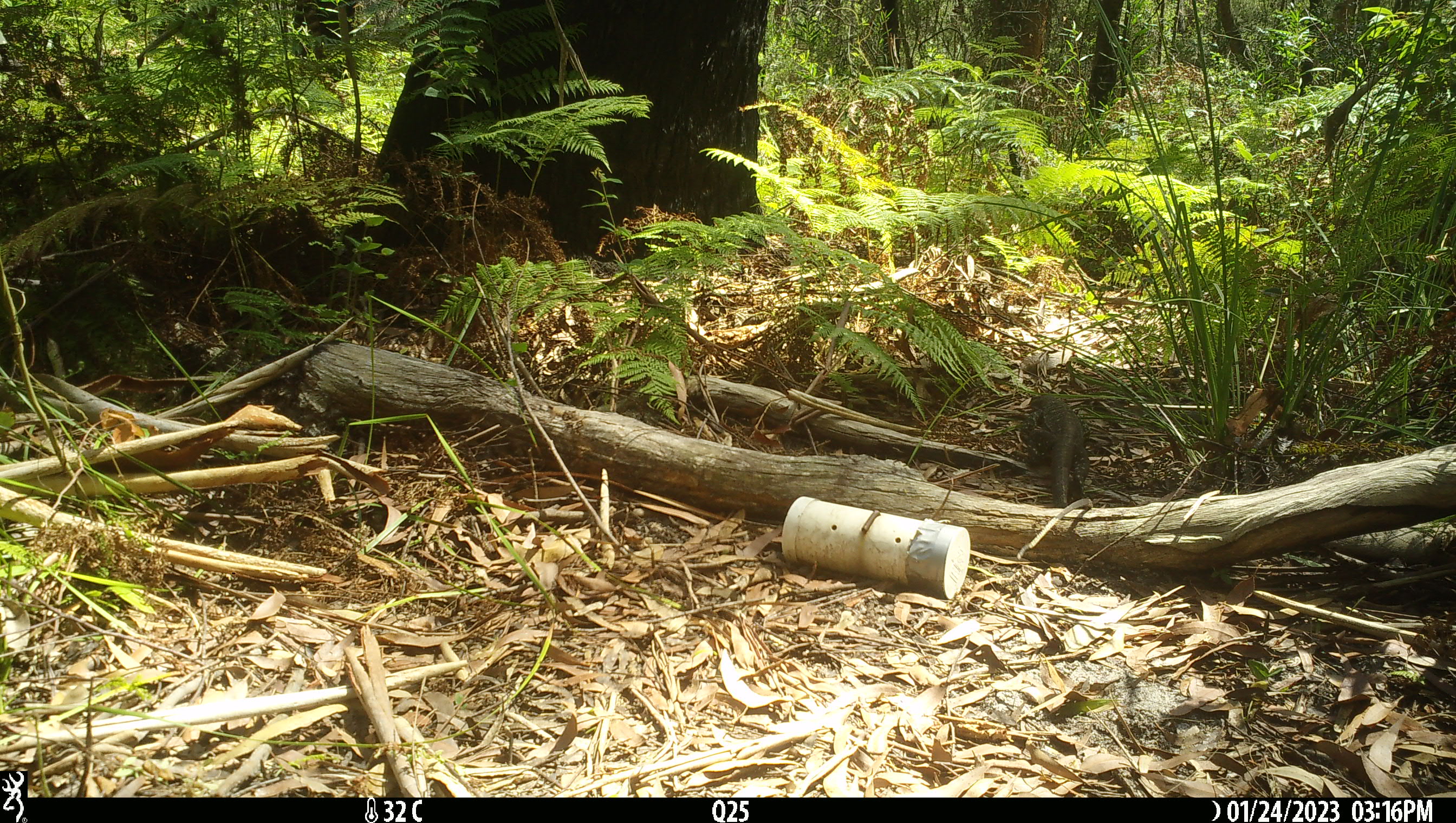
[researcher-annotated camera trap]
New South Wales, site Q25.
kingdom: Animalia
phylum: Chordata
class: Reptilia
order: Squamata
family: Varanidae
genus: Varanus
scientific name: Varanus varius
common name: lace monitor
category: goanna